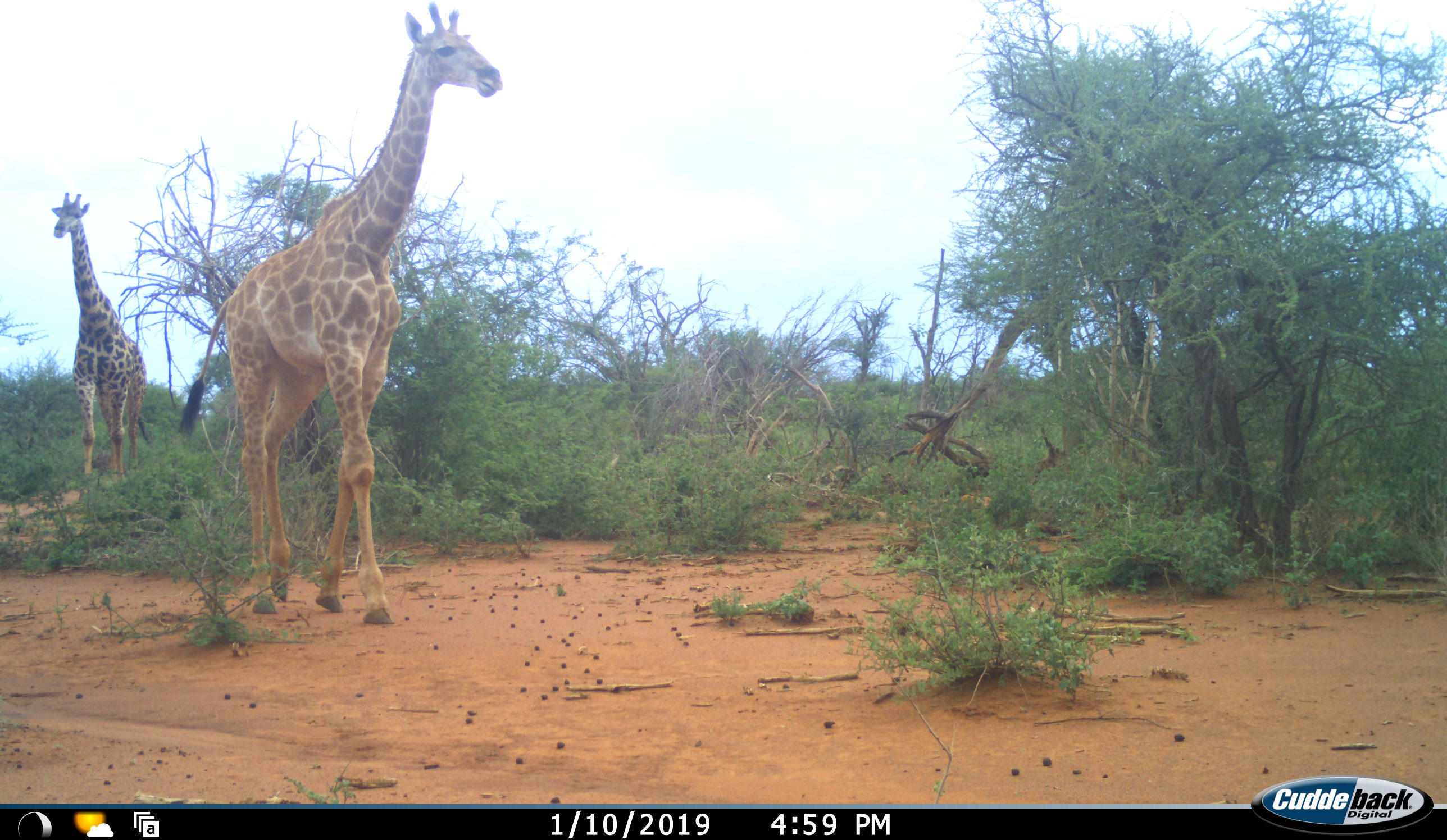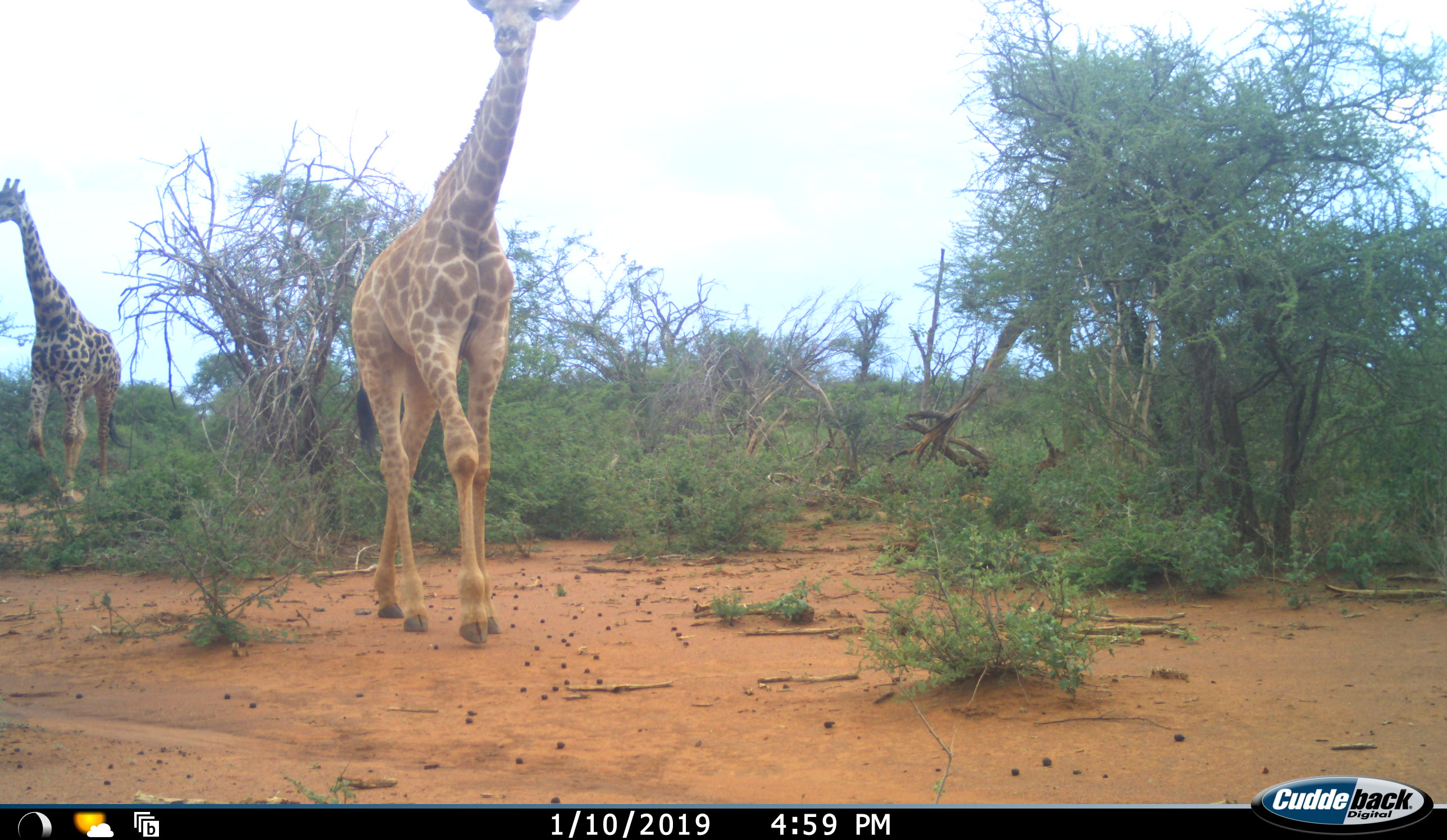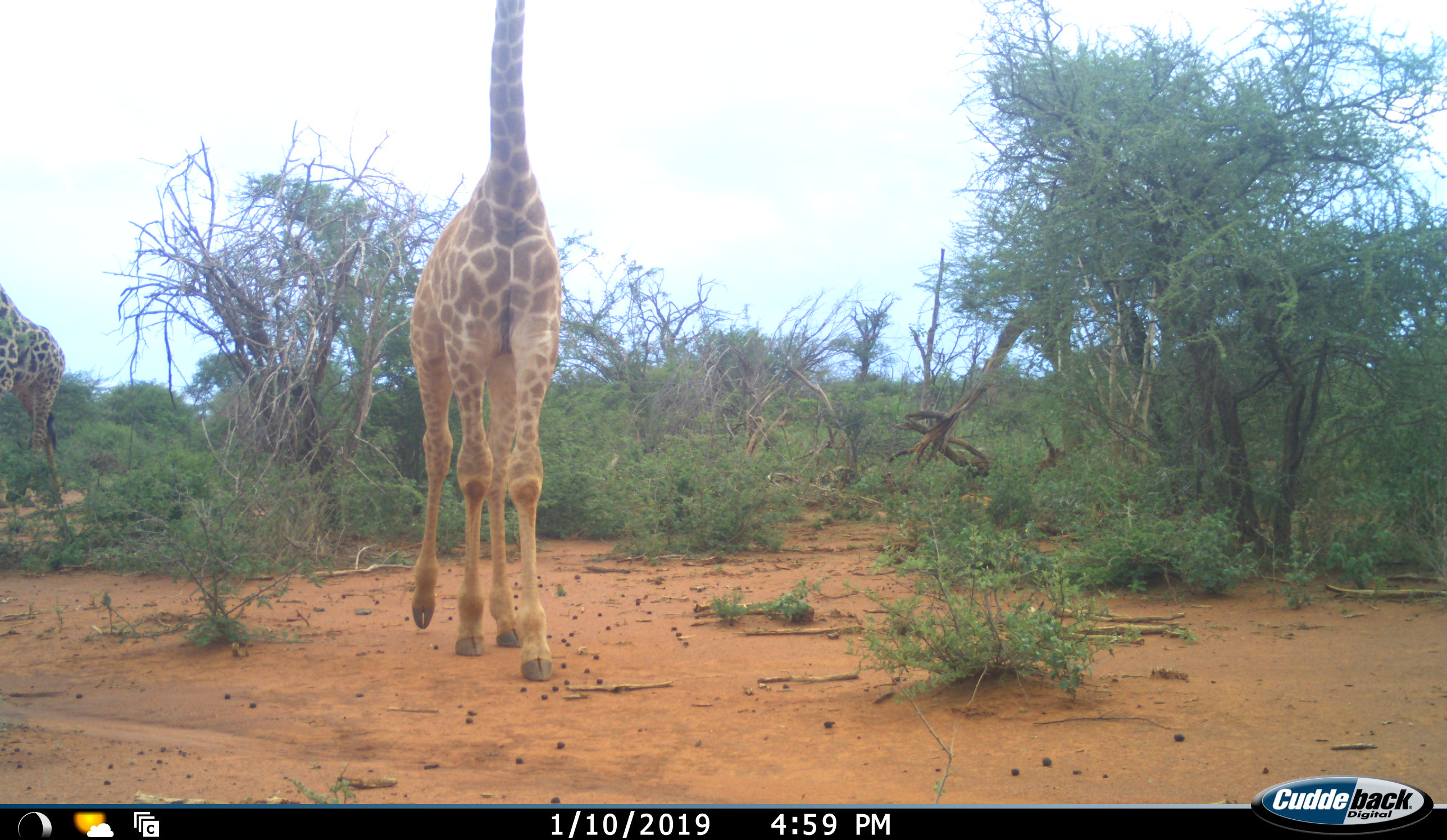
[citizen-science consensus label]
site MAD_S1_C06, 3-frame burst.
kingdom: Animalia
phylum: Chordata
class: Mammalia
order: Artiodactyla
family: Giraffidae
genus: Giraffa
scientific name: Giraffa camelopardalis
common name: giraffe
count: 2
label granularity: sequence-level